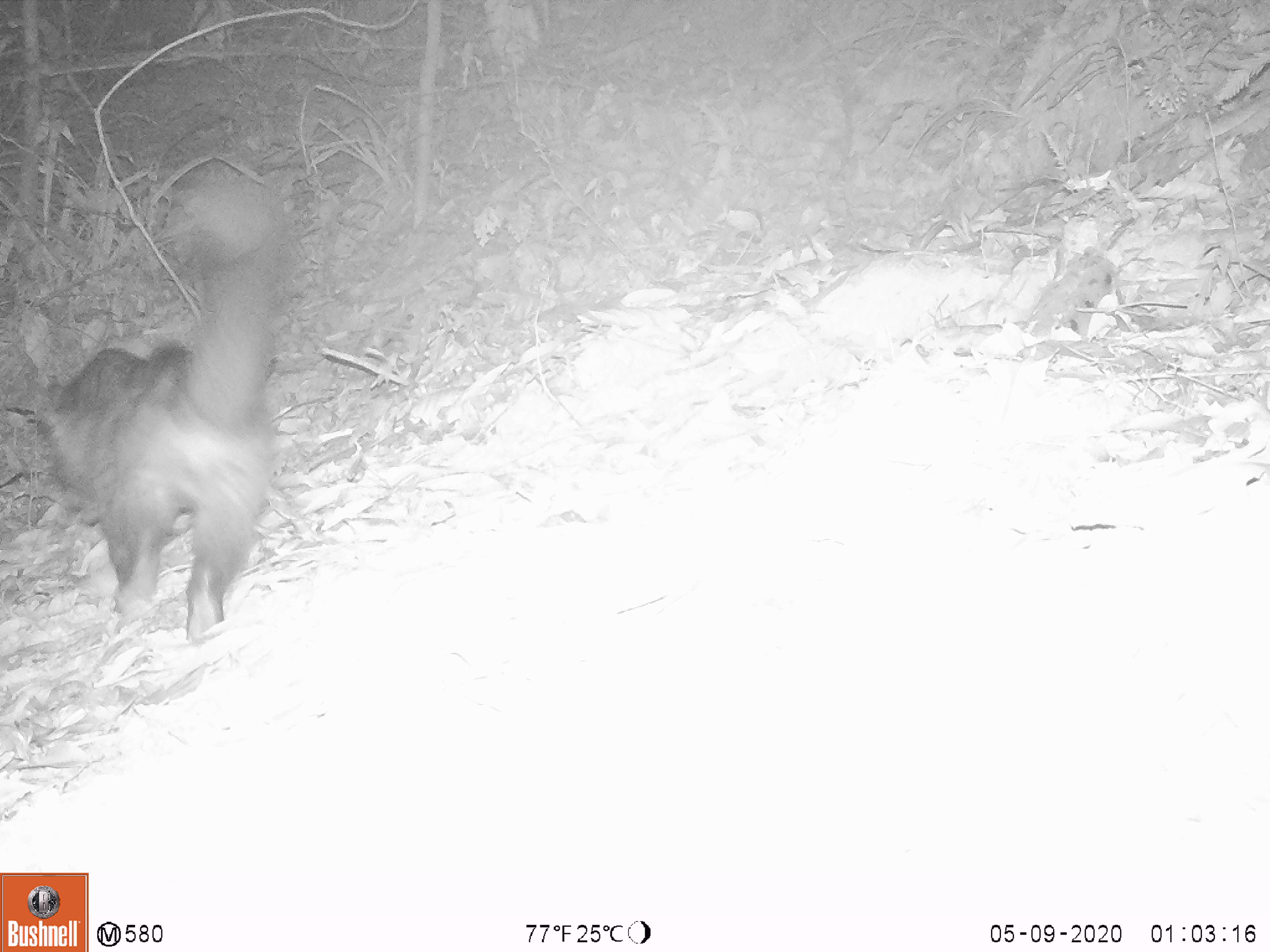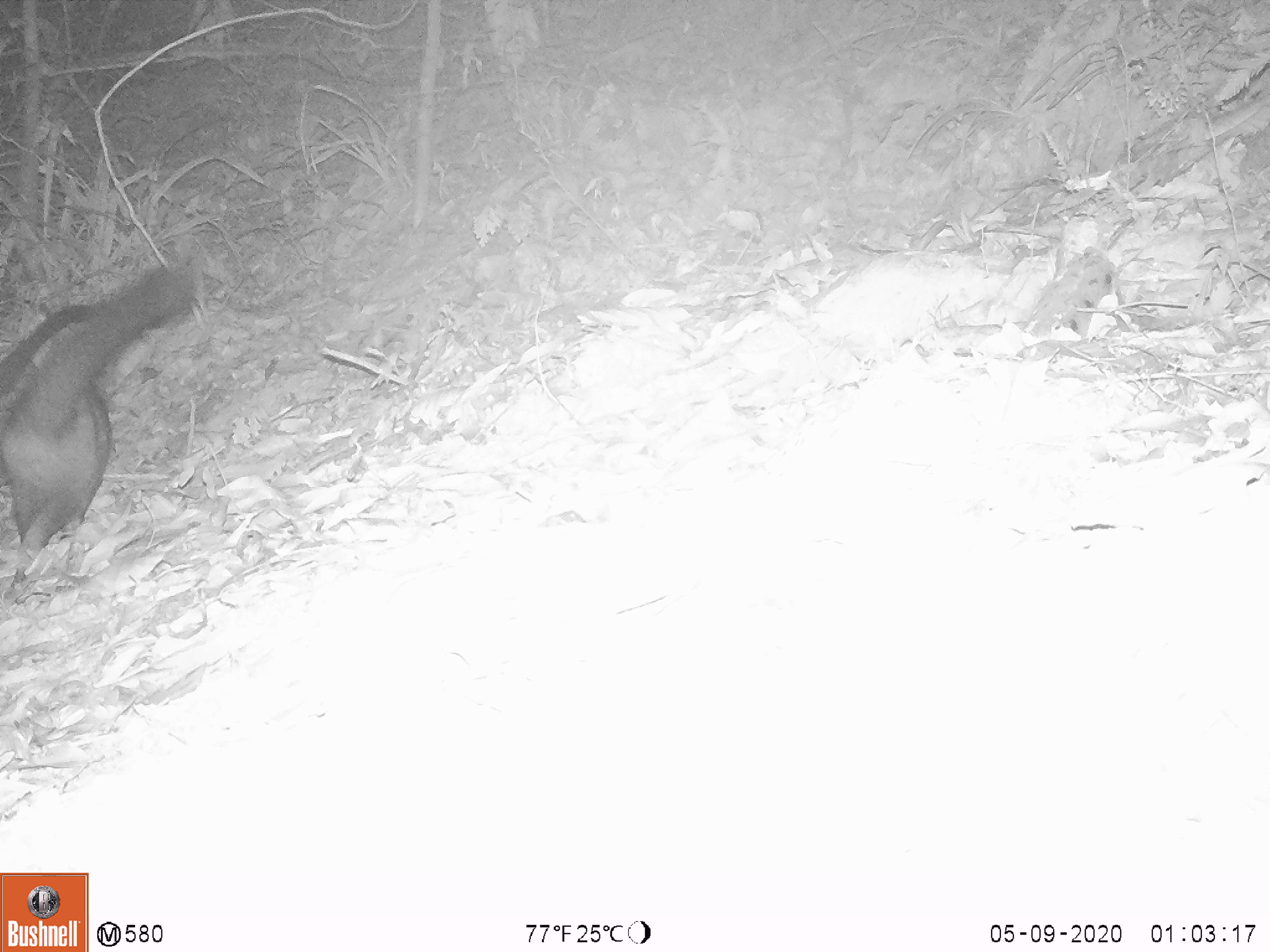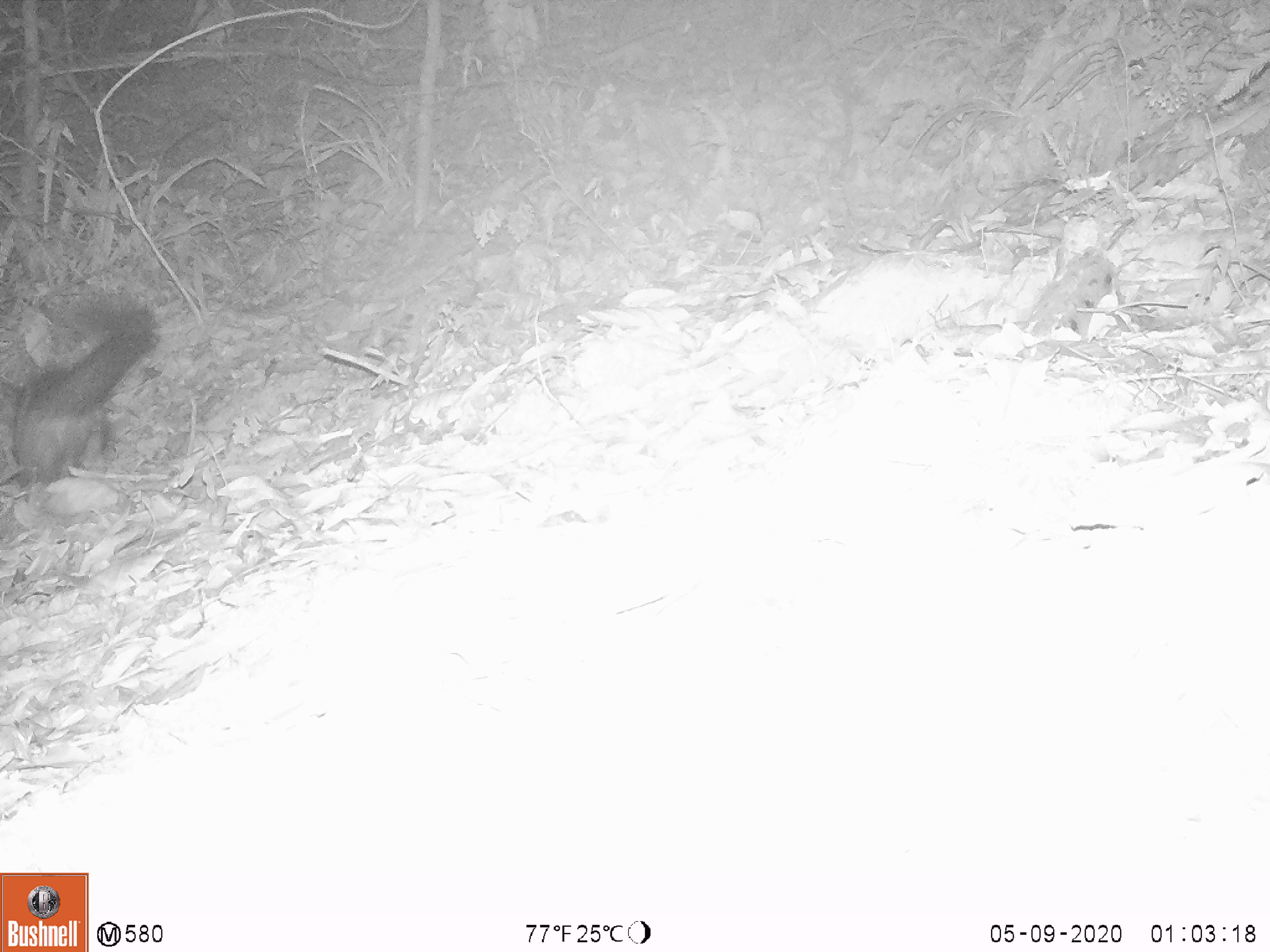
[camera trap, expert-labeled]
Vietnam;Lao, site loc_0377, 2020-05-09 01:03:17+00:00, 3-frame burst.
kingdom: Animalia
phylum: Chordata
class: Mammalia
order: Carnivora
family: Viverridae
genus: Paradoxurus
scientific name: Paradoxurus hermaphroditus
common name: common palm civet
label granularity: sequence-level